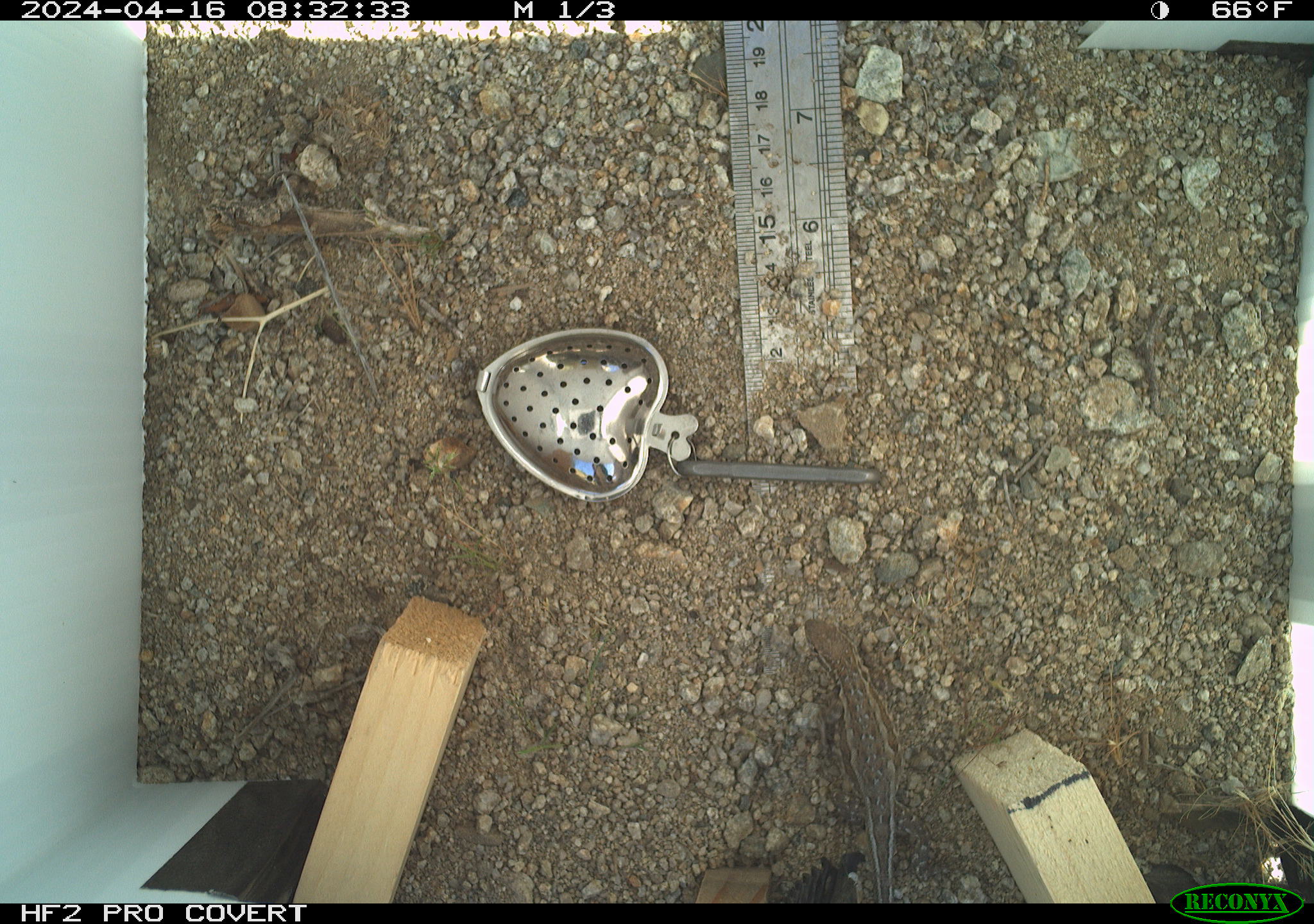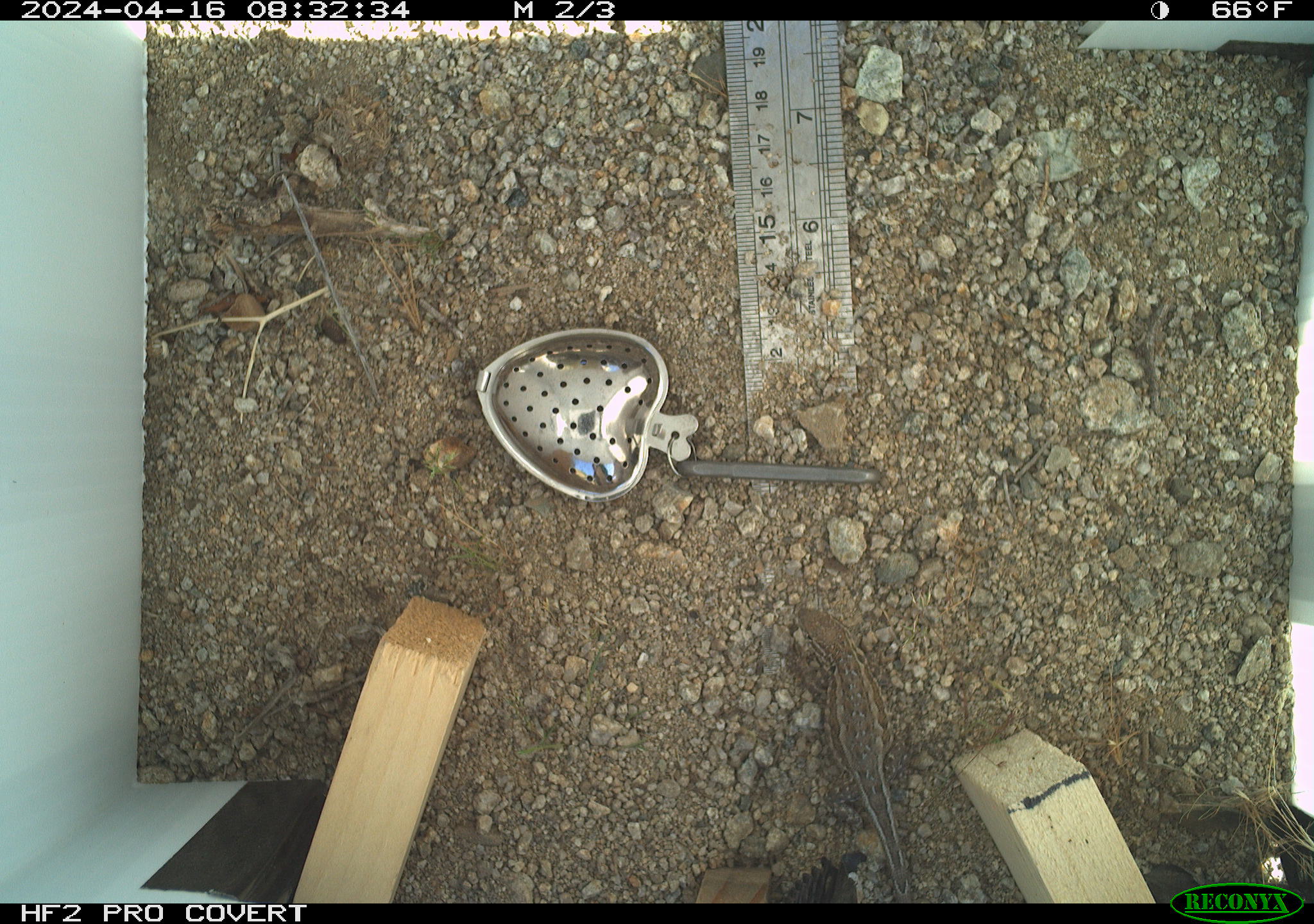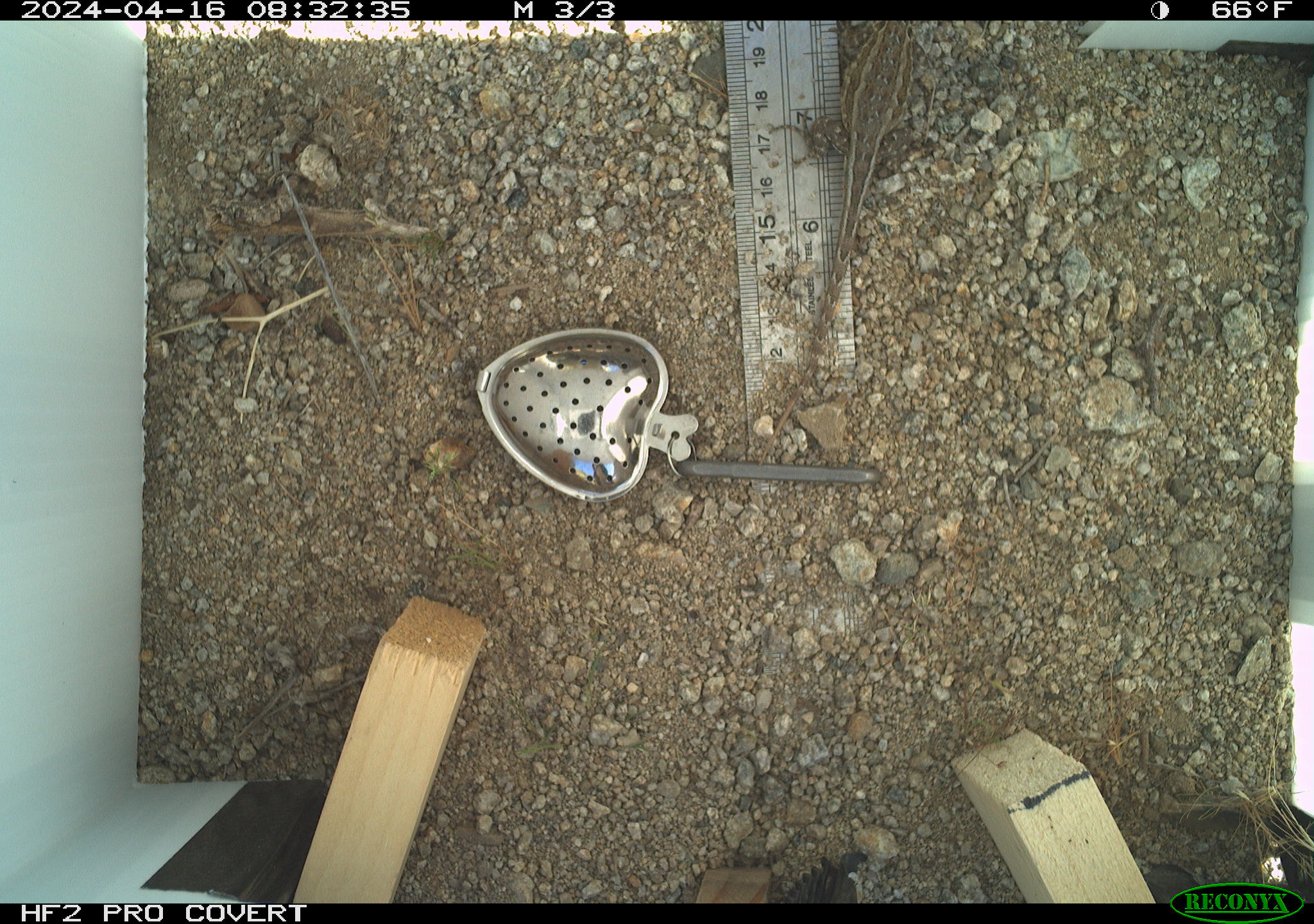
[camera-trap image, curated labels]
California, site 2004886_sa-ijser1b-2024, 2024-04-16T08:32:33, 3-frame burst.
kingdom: Animalia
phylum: Chordata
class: Reptilia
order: Squamata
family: Phrynosomatidae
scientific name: Phrynosomatidae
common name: phrynosomatid lizards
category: phrynosomatidae family